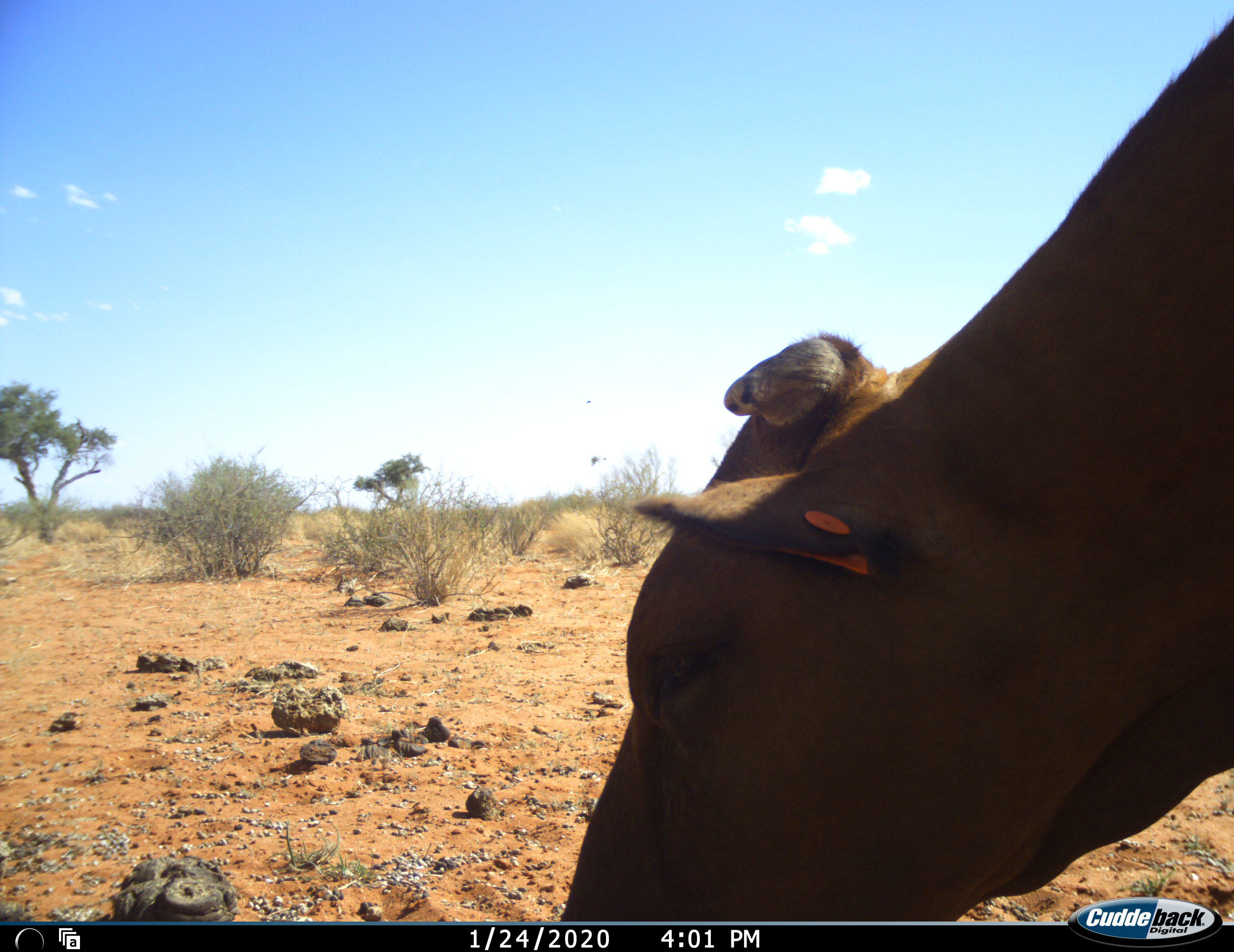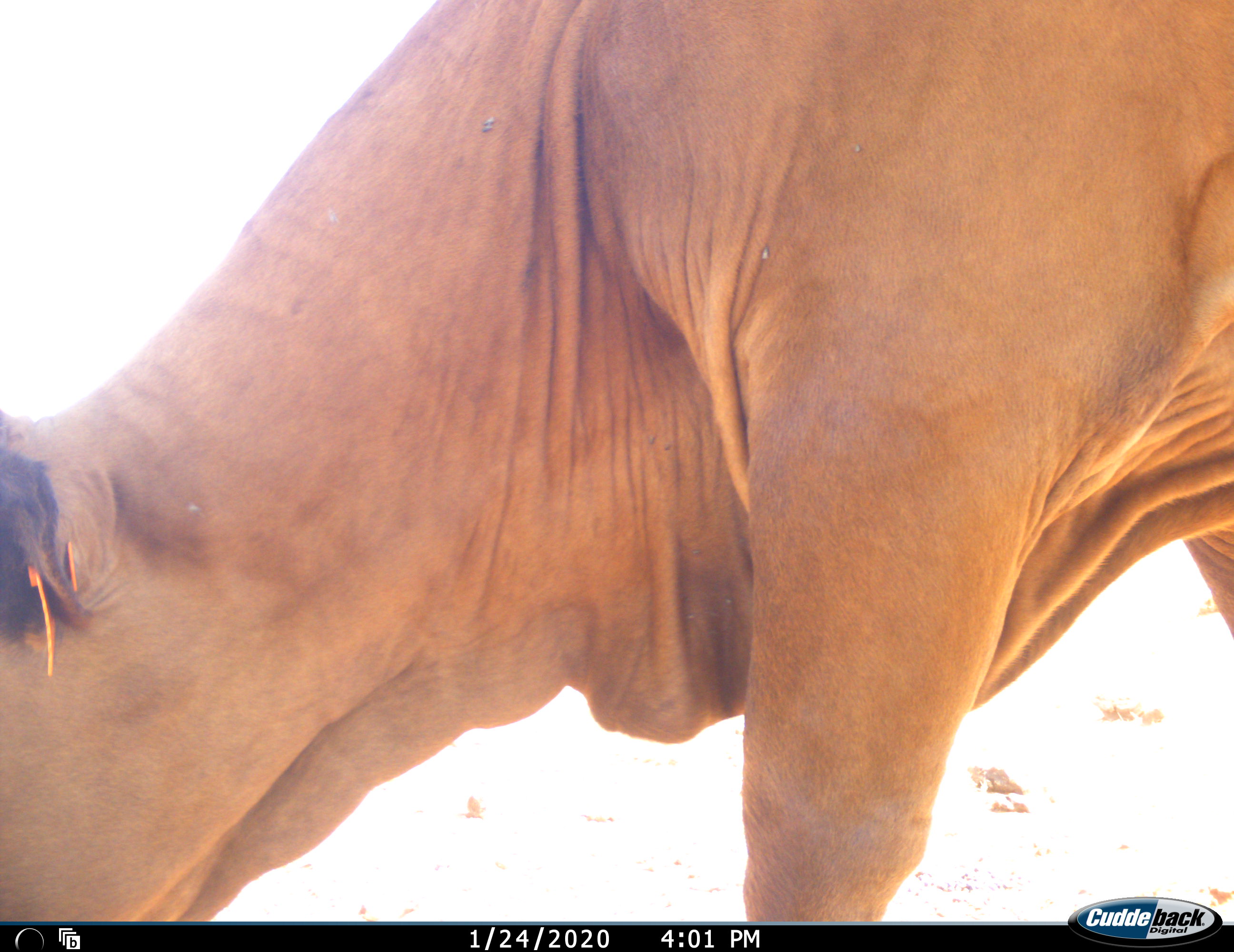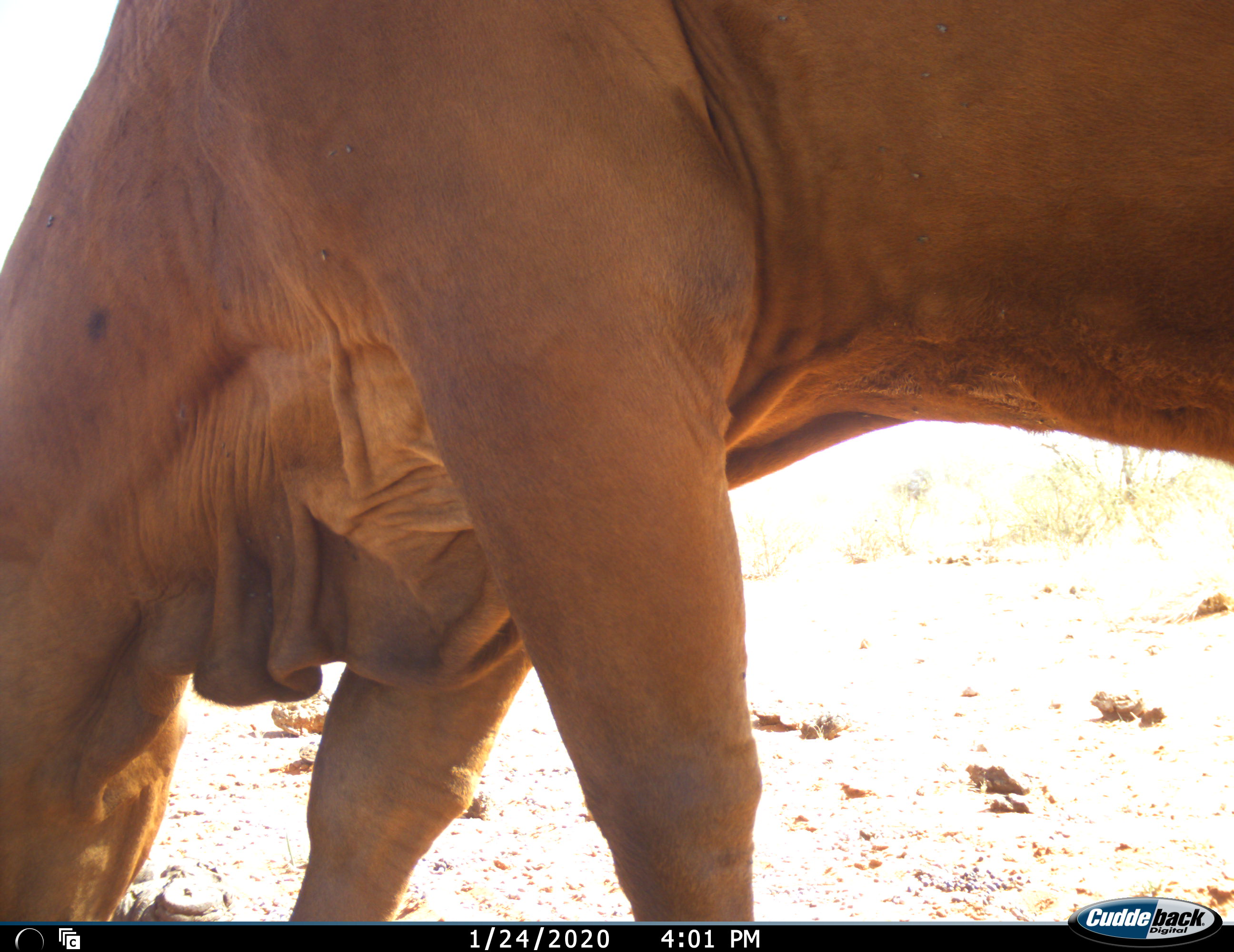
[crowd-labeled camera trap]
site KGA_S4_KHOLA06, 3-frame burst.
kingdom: Animalia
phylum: Chordata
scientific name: Vertebrata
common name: domestic animal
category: domesticanimal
Domesticanimal (domestic animal) (Vertebrata), count 1. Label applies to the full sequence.